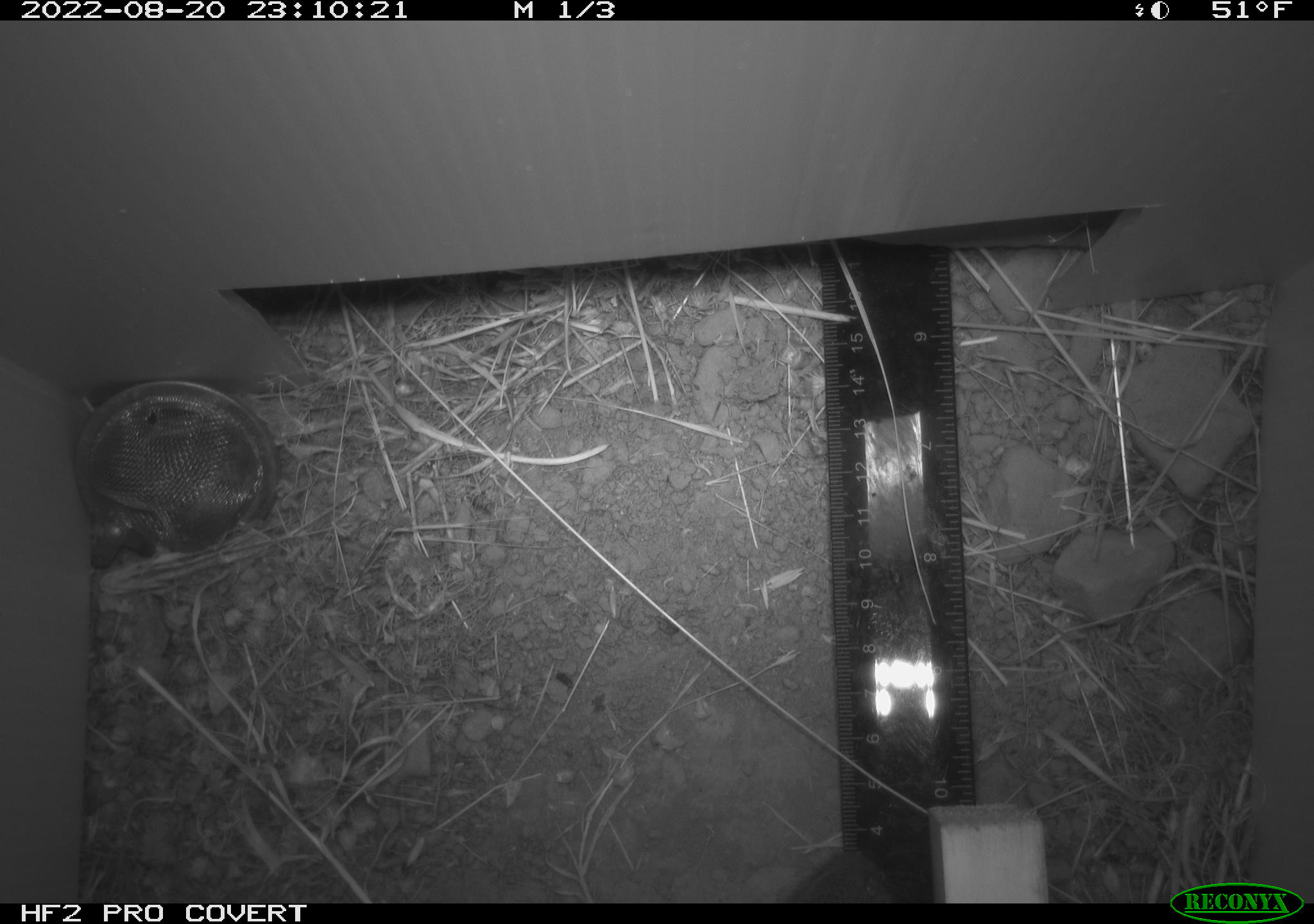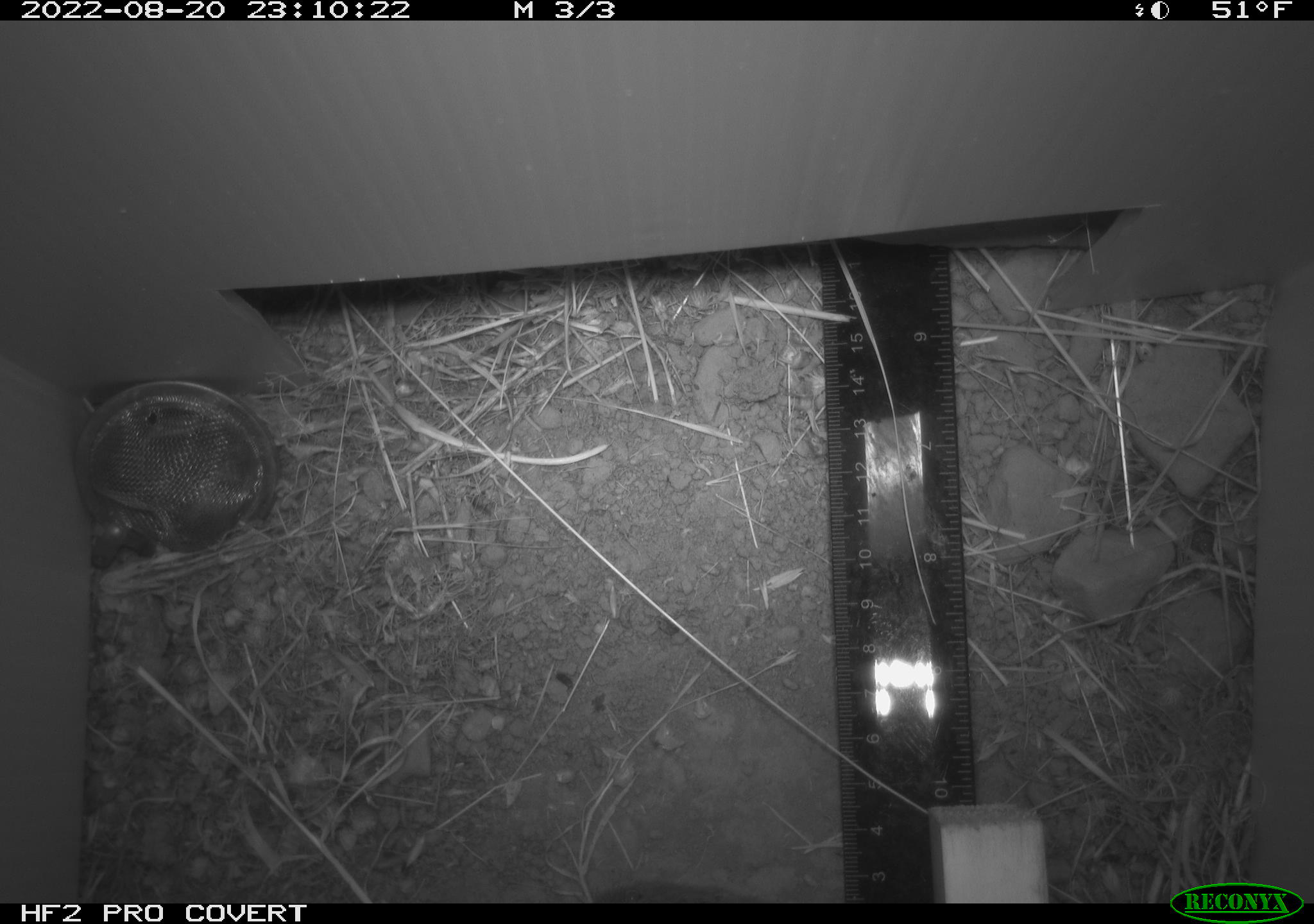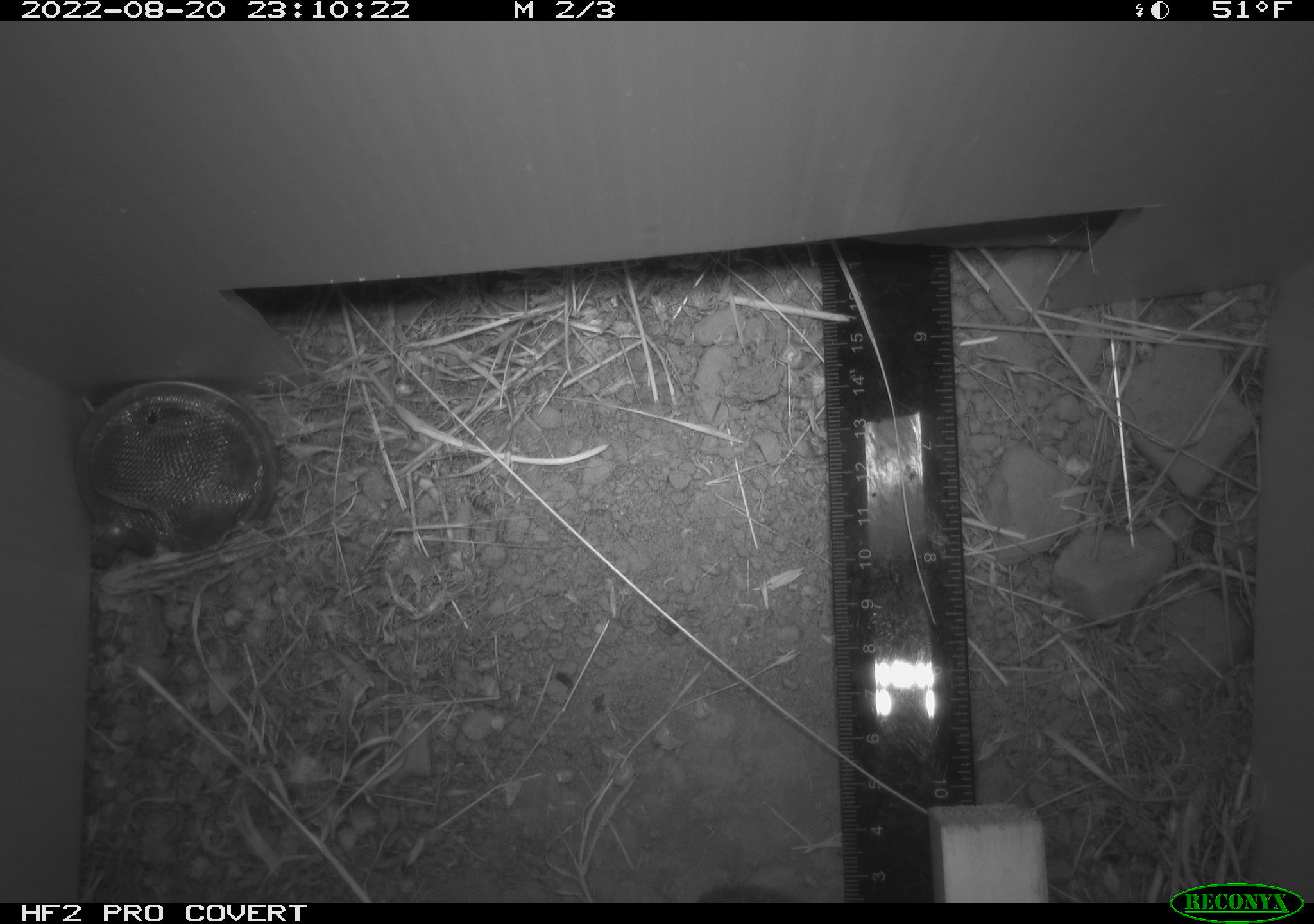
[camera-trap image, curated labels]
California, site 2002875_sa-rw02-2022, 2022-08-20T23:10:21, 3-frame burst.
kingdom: Animalia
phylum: Chordata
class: Mammalia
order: Rodentia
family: Cricetidae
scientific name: Arvicolinae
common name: voles, lemmings, and muskrats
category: arvicolinae subfamily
Arvicolinae subfamily (voles, lemmings, and muskrats) (Arvicolinae).